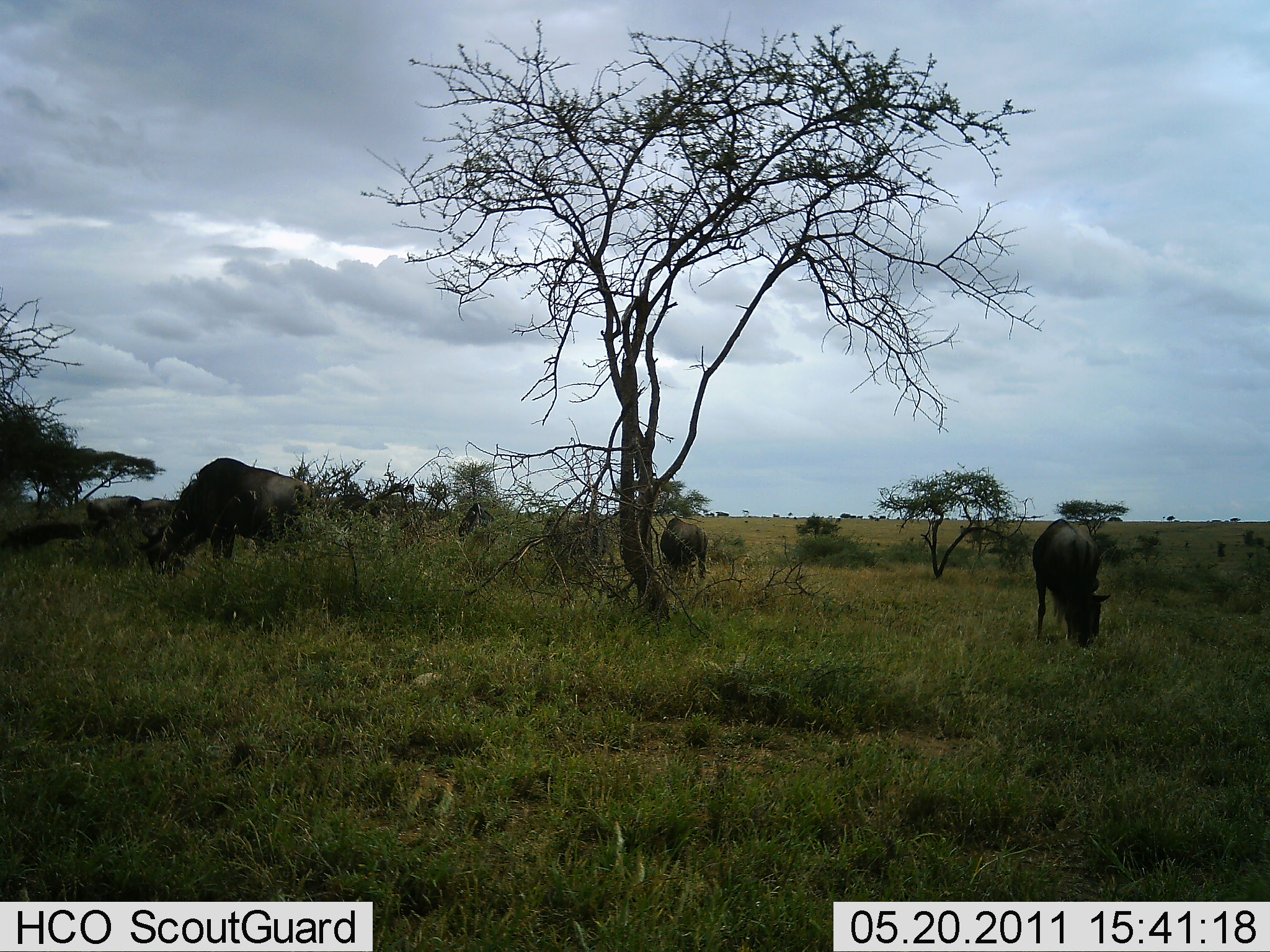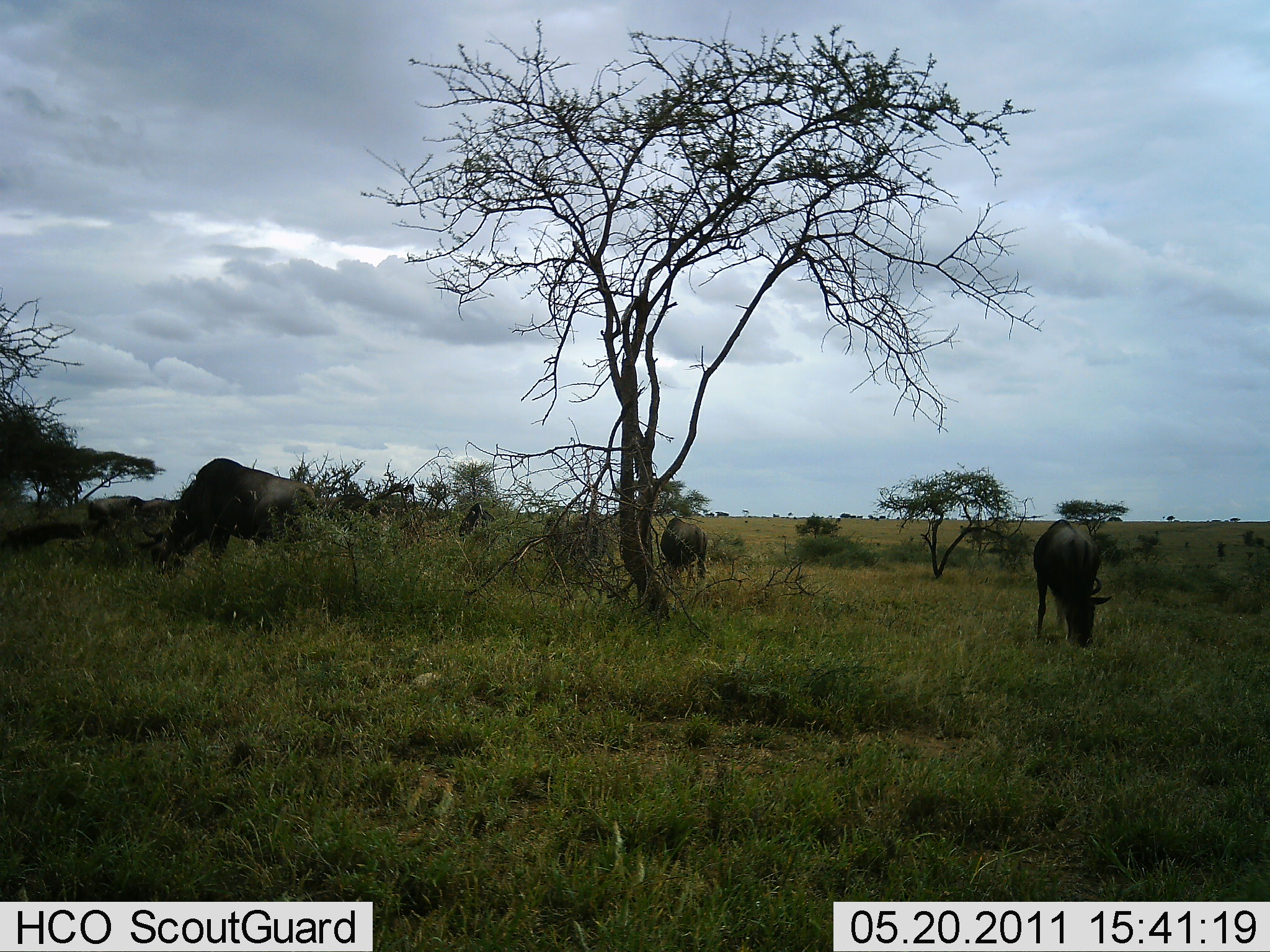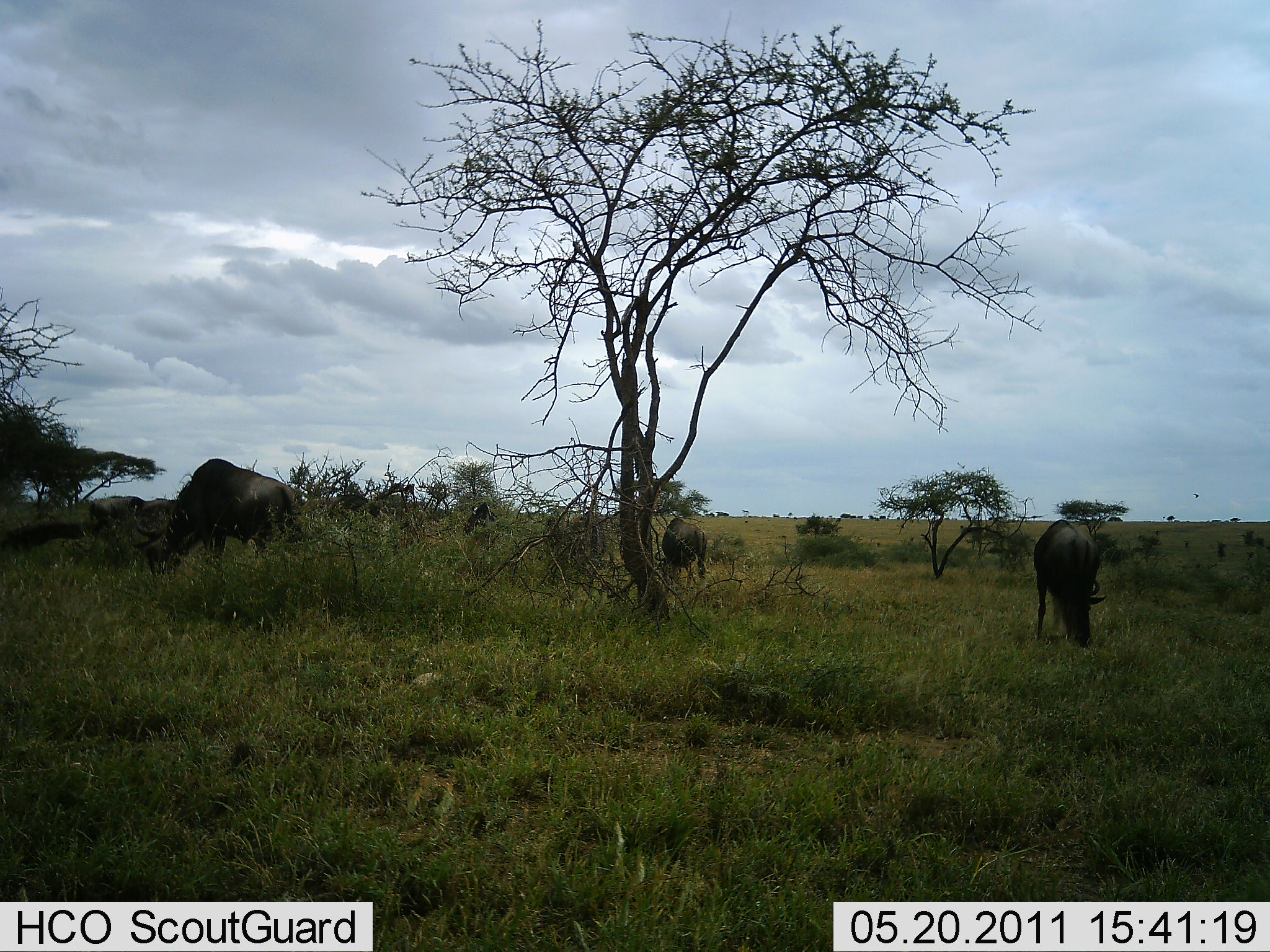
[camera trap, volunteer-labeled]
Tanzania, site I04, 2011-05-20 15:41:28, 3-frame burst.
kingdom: Animalia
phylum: Chordata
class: Mammalia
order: Artiodactyla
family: Bovidae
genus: Connochaetes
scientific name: Connochaetes taurinus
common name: blue wildebeest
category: wildebeest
Wildebeest (blue wildebeest) (Connochaetes taurinus), count 4. Behavior (volunteer vote fractions): standing 31%, resting 0%, moving 0%, interacting 0%. Young present (vote fraction): 0%. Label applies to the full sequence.